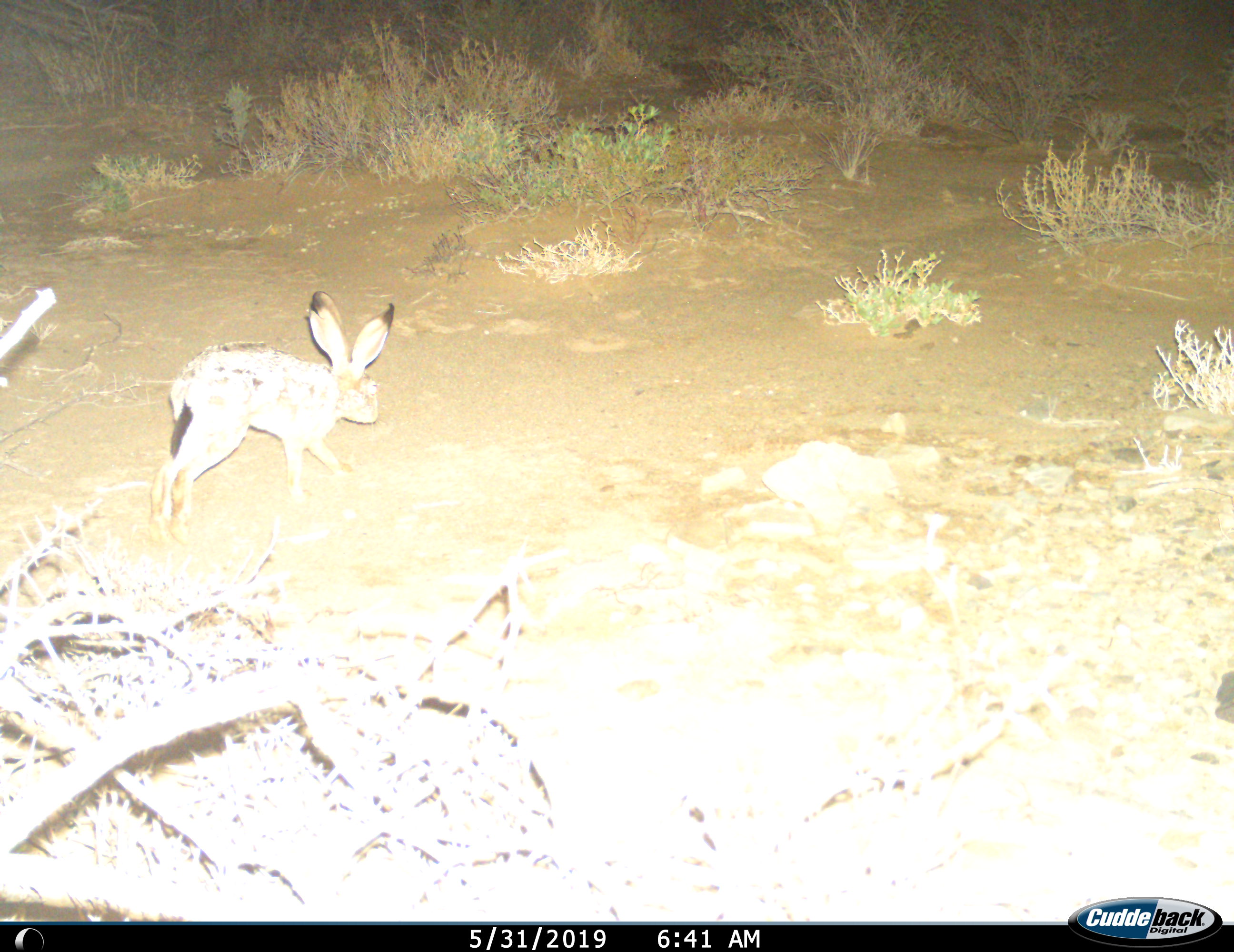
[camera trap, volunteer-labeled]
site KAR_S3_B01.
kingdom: Animalia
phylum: Chordata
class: Mammalia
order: Lagomorpha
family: Leporidae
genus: Lepus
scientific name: Lepus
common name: hare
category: hareunknown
Hareunknown (hare) (Lepus), count 1. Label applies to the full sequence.